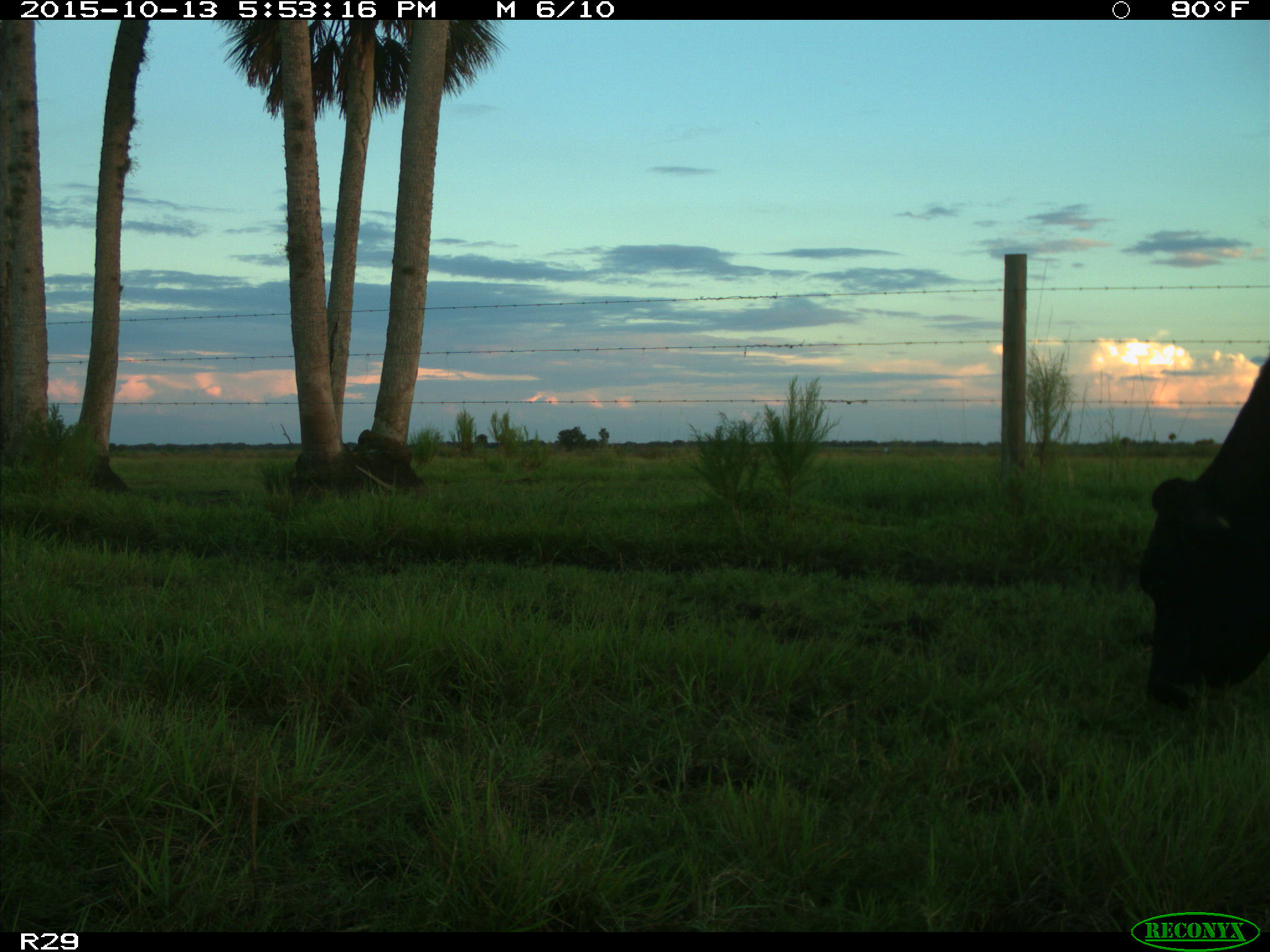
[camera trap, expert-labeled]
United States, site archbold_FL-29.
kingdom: Animalia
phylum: Chordata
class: Mammalia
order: Artiodactyla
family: Bovidae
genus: Bos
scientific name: Bos taurus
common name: domestic cow